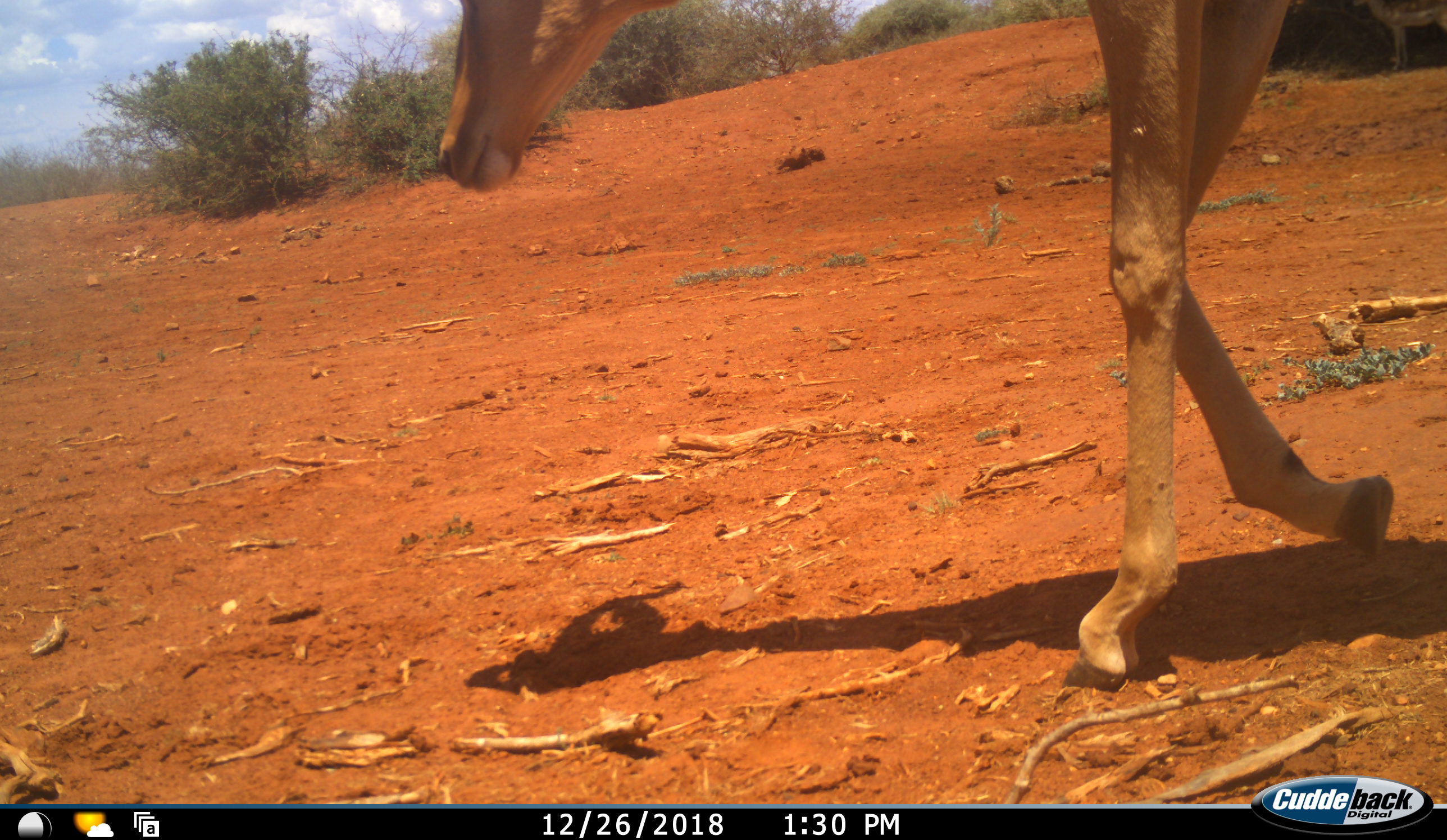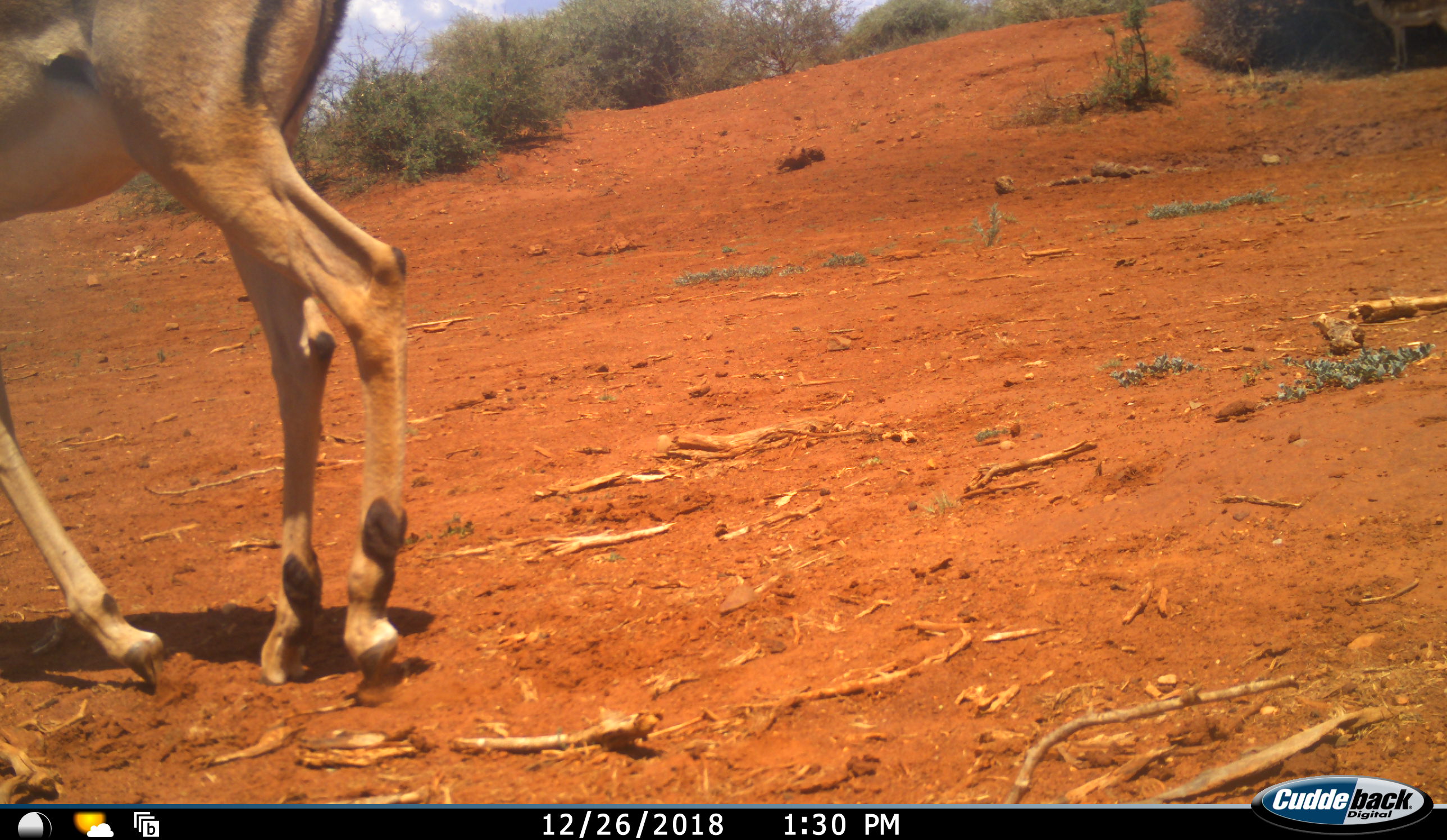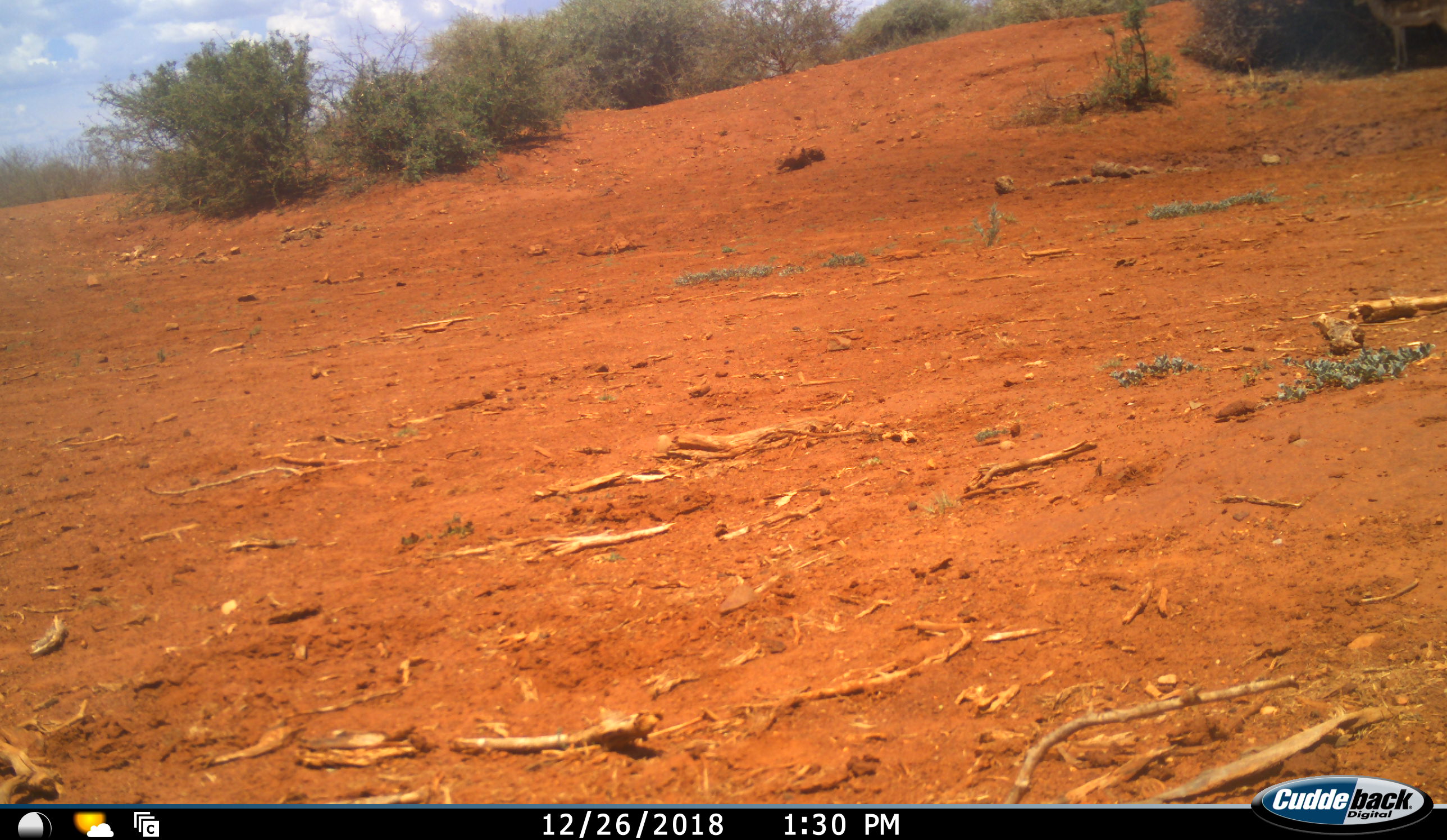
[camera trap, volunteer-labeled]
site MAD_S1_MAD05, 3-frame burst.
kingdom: Animalia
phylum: Chordata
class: Mammalia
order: Artiodactyla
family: Bovidae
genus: Aepyceros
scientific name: Aepyceros melampus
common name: impala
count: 1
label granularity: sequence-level